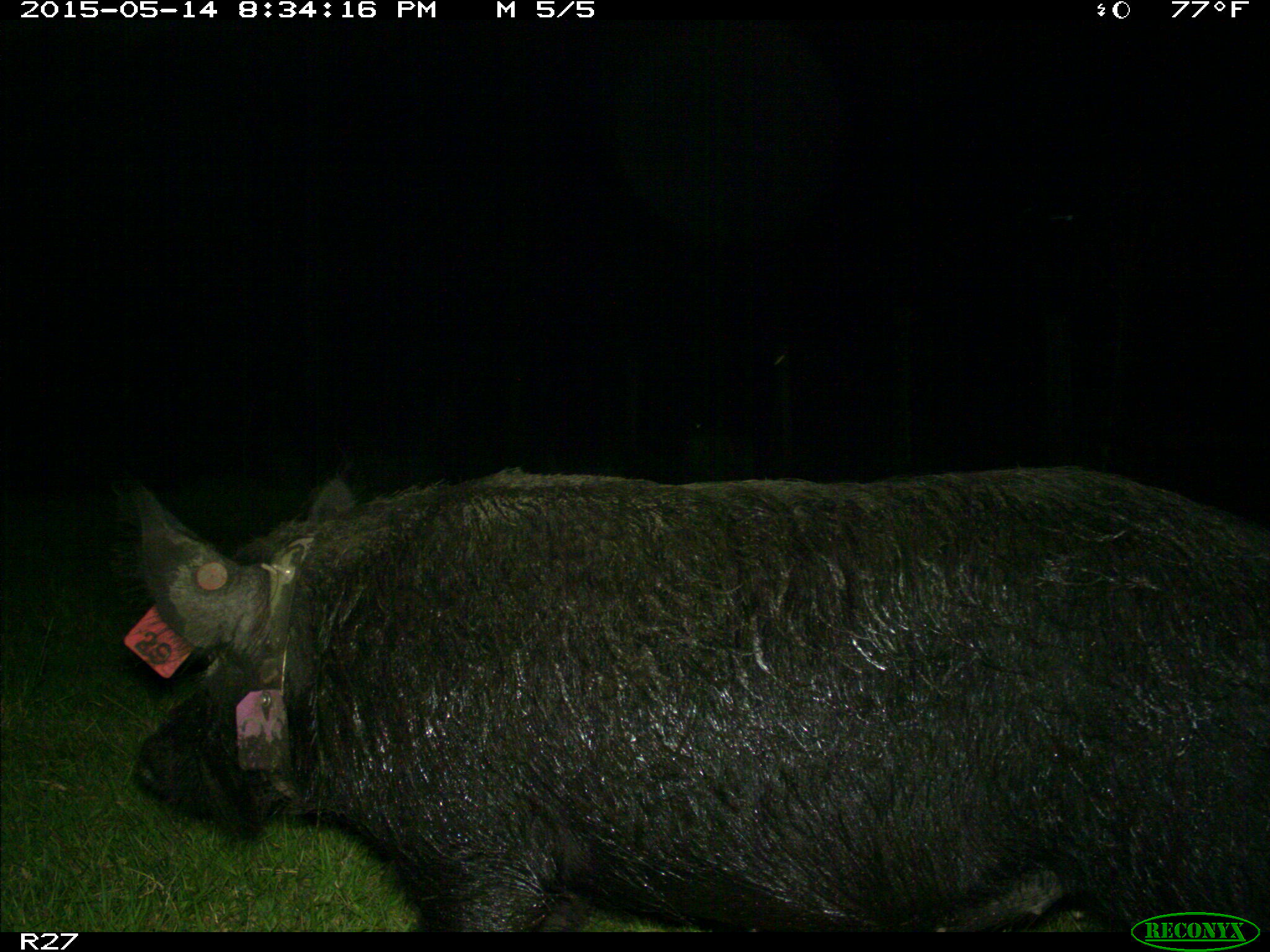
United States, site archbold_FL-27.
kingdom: Animalia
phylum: Chordata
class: Mammalia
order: Artiodactyla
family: Suidae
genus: Sus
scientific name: Sus scrofa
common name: wild boar